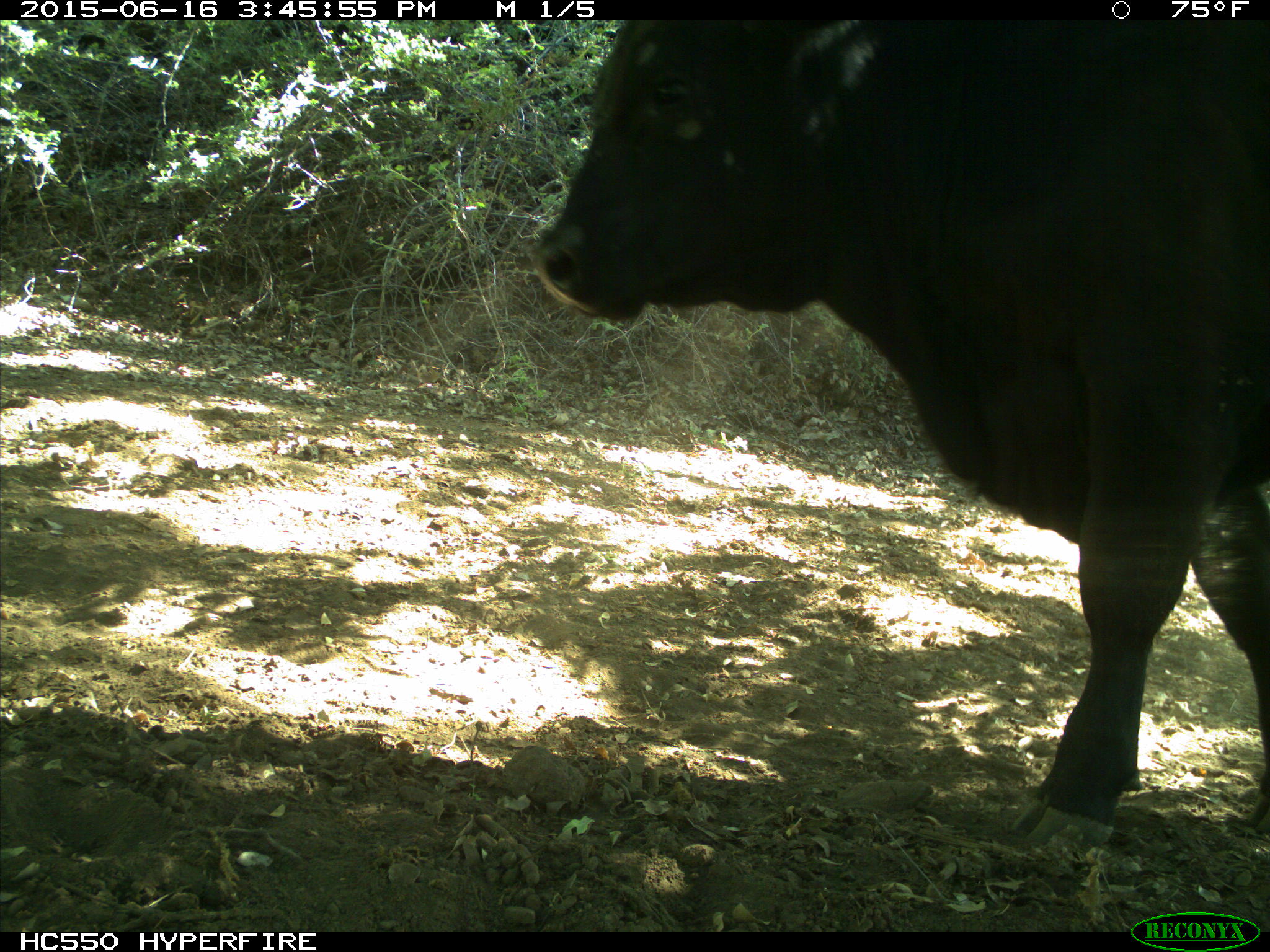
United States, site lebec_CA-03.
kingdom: Animalia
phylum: Chordata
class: Mammalia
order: Artiodactyla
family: Bovidae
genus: Bos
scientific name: Bos taurus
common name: domestic cow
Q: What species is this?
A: Bos taurus (domestic cow).